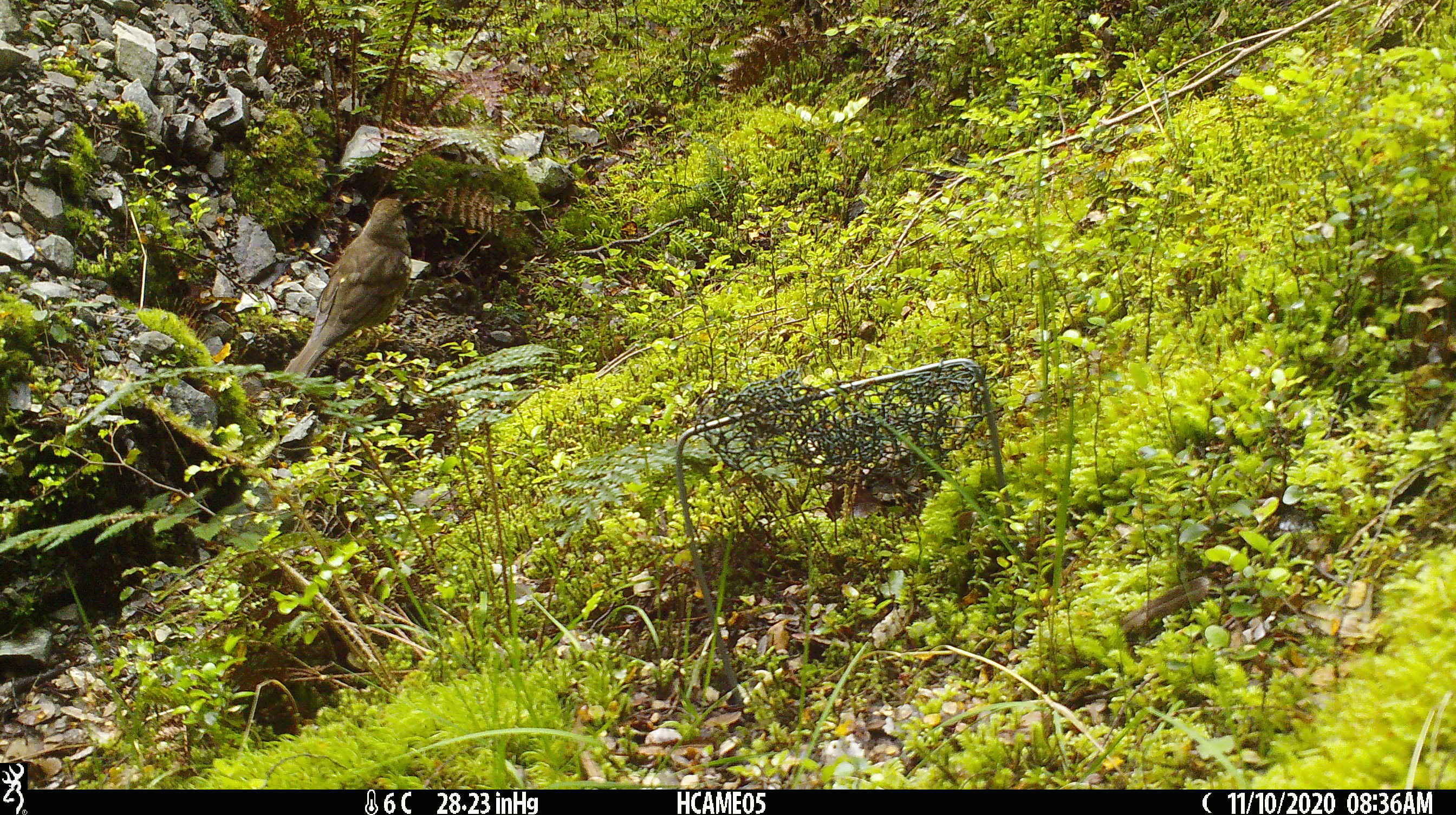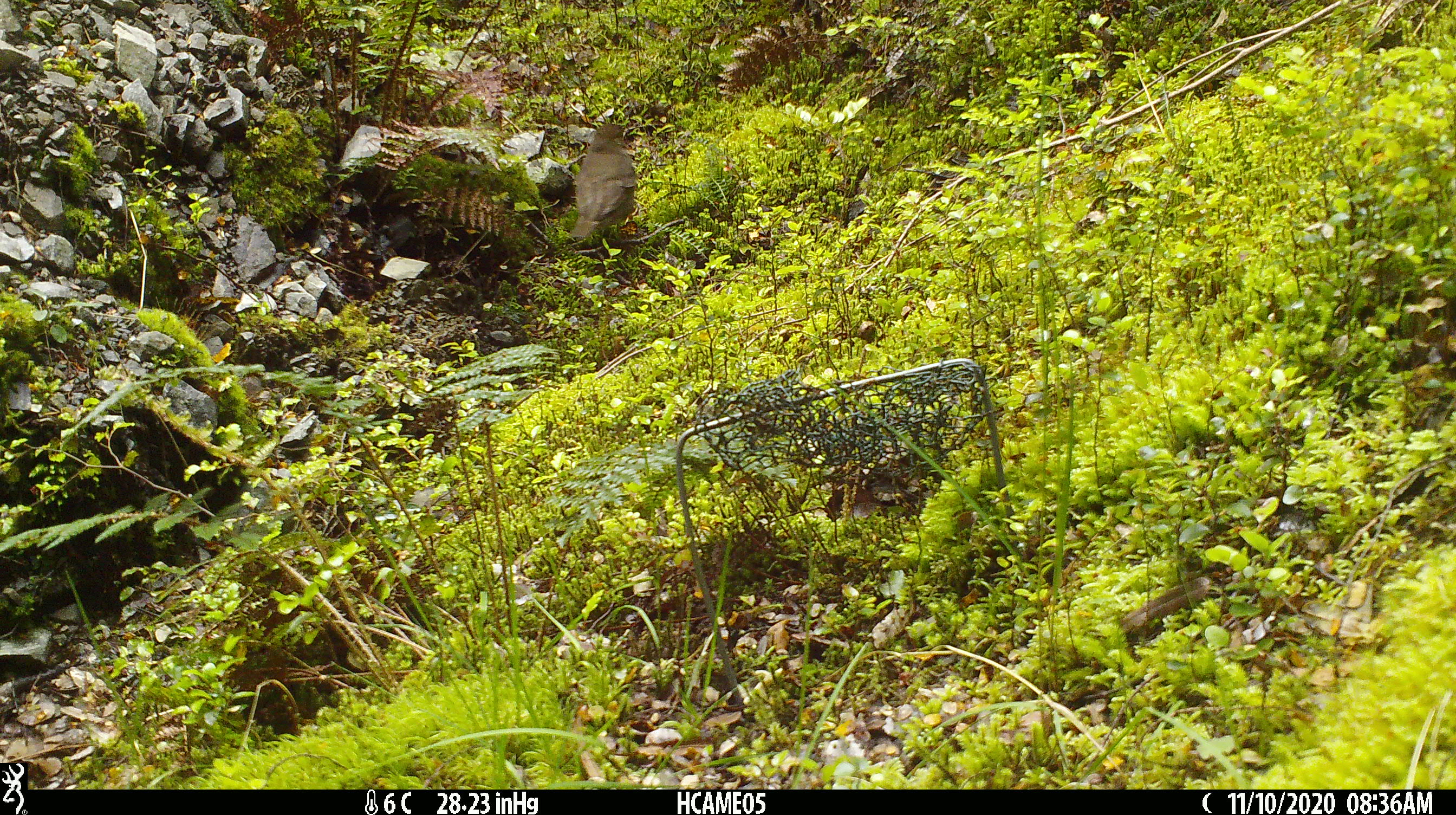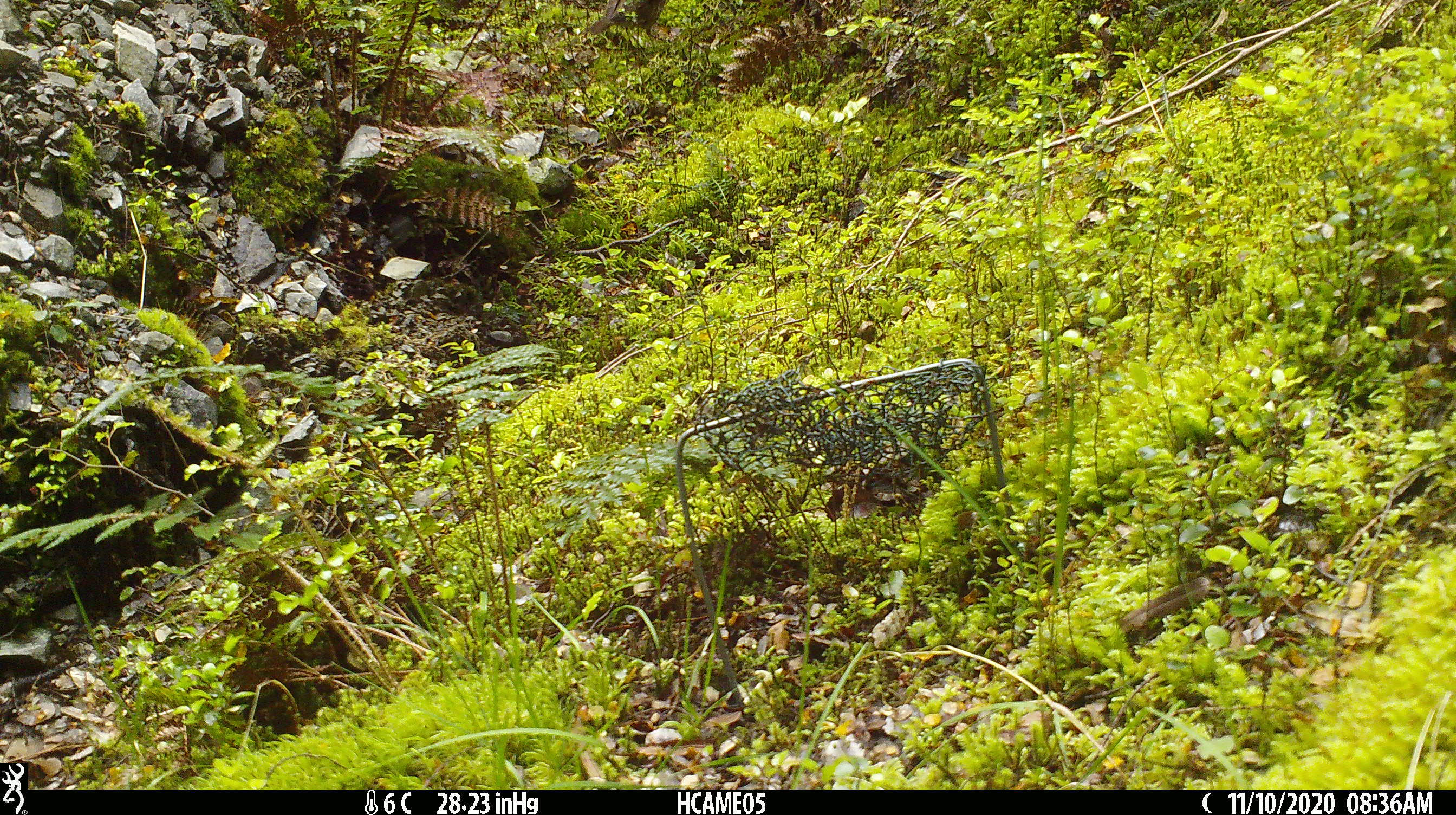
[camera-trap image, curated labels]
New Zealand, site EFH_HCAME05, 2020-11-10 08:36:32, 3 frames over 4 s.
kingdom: Animalia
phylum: Chordata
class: Aves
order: Passeriformes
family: Turdidae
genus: Turdus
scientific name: Turdus philomelos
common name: song thrush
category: thrush